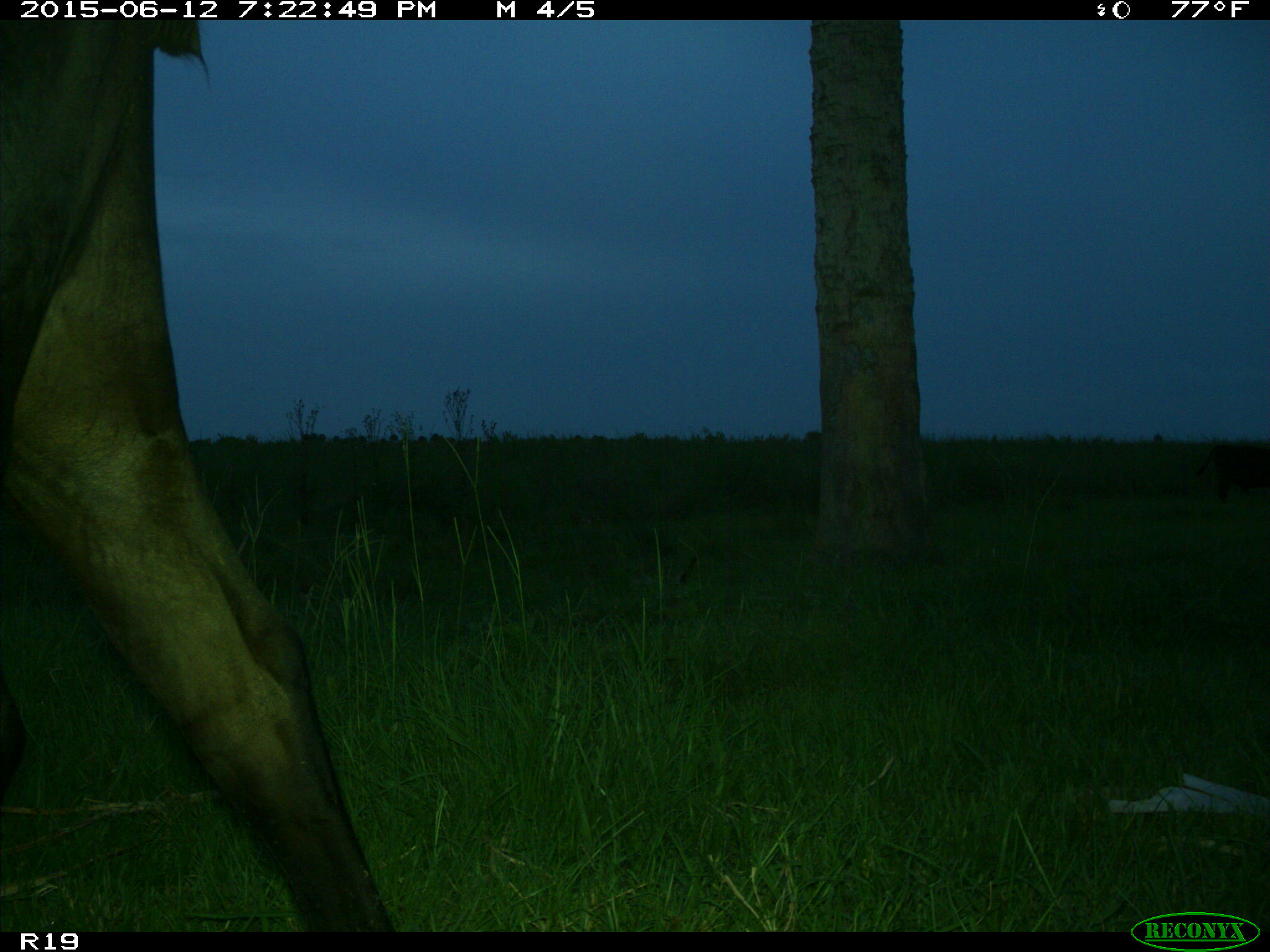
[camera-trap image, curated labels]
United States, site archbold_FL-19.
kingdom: Animalia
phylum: Chordata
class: Mammalia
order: Artiodactyla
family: Bovidae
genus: Bos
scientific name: Bos taurus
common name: domestic cow